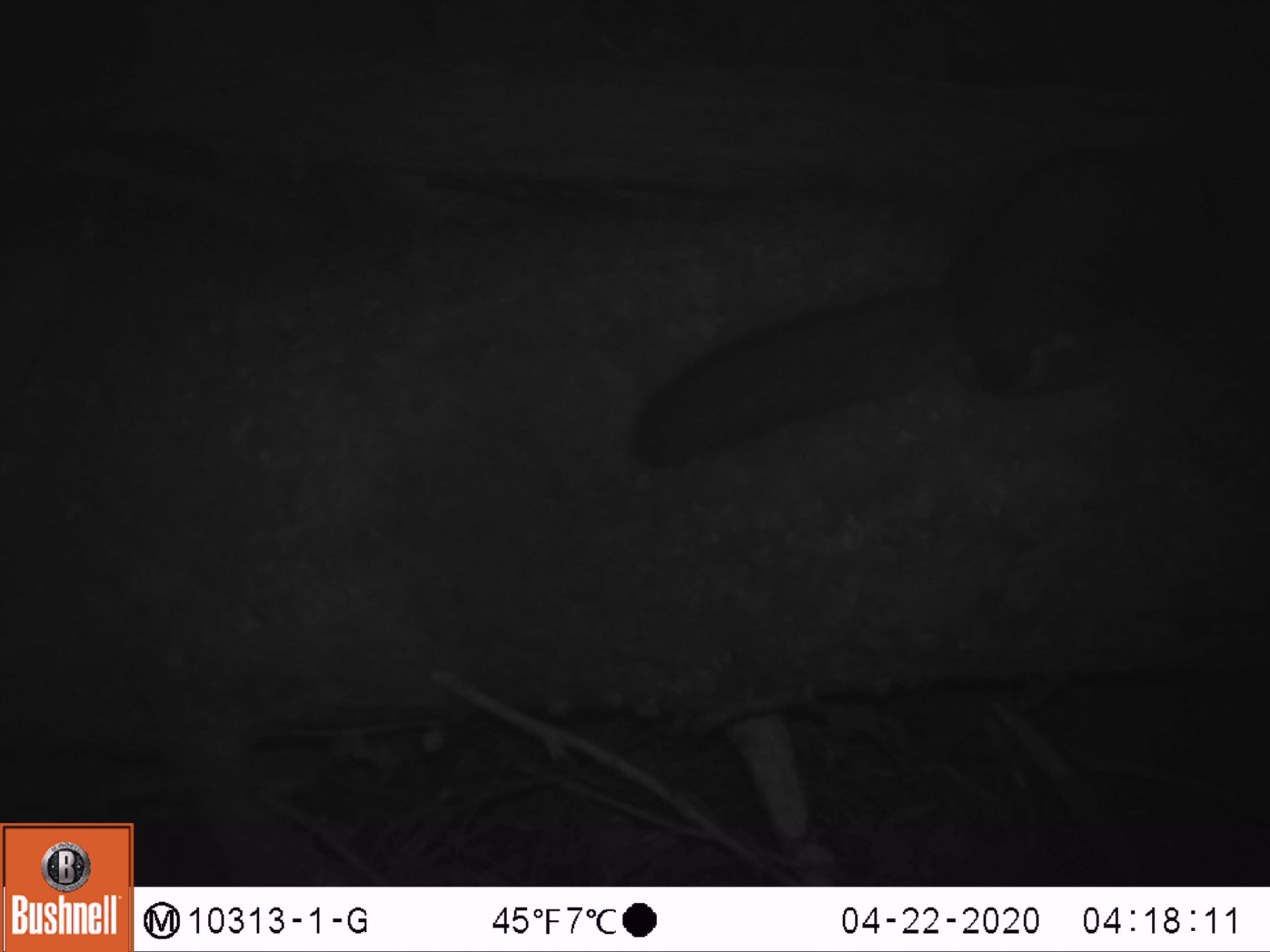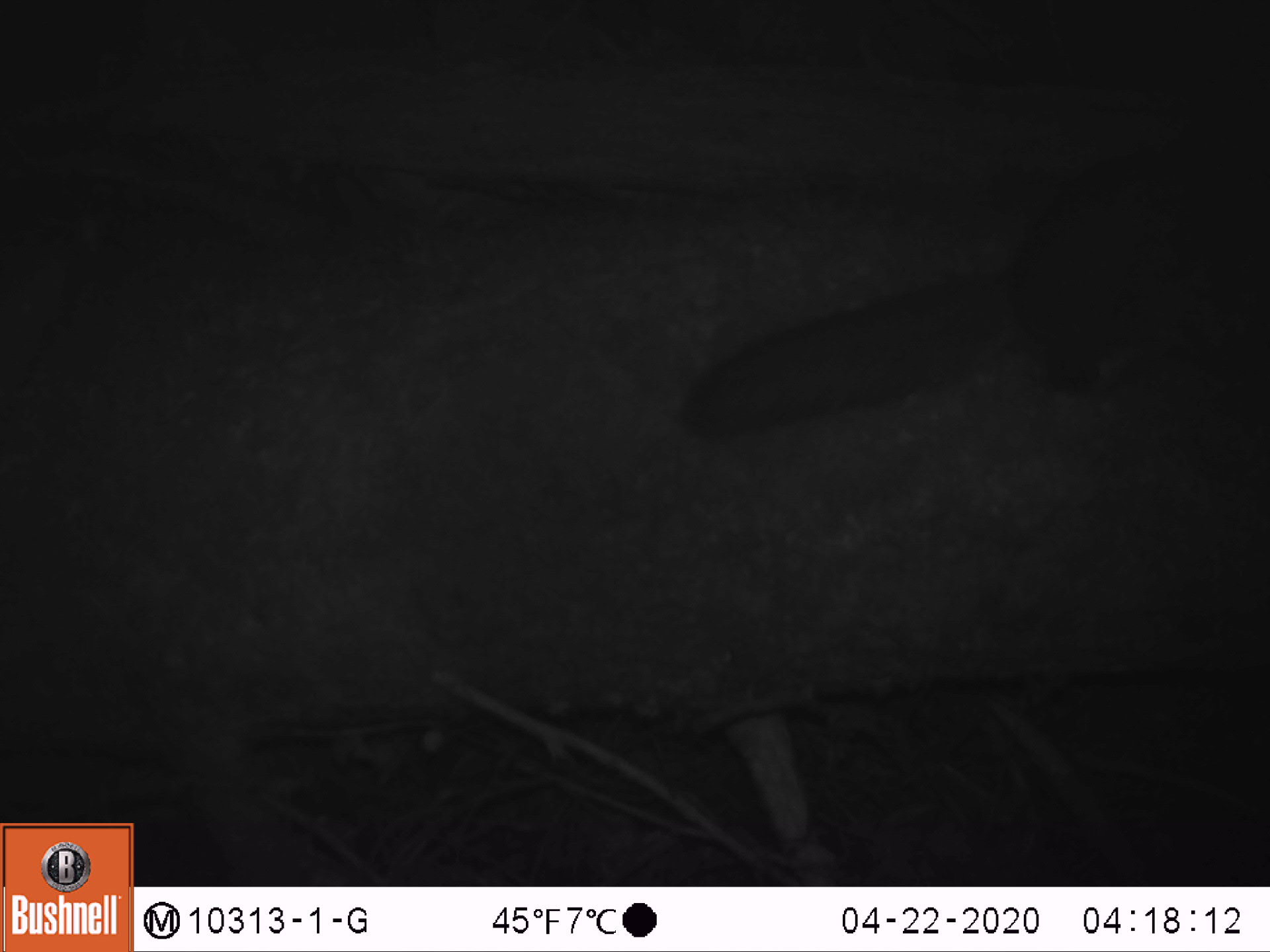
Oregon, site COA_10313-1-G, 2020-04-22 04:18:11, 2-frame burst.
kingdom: Animalia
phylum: Chordata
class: Mammalia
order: Rodentia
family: Sciuridae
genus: Glaucomys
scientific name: Glaucomys oregonensis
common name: humboldt's flying squirrel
Humboldt's flying squirrel (Glaucomys oregonensis).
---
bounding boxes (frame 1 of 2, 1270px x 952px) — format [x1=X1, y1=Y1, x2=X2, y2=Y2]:
humboldt's flying squirrel: [x1=611, y1=129, x2=1266, y2=483]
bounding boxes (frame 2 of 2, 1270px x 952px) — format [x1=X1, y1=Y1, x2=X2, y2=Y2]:
humboldt's flying squirrel: [x1=656, y1=124, x2=1266, y2=461]